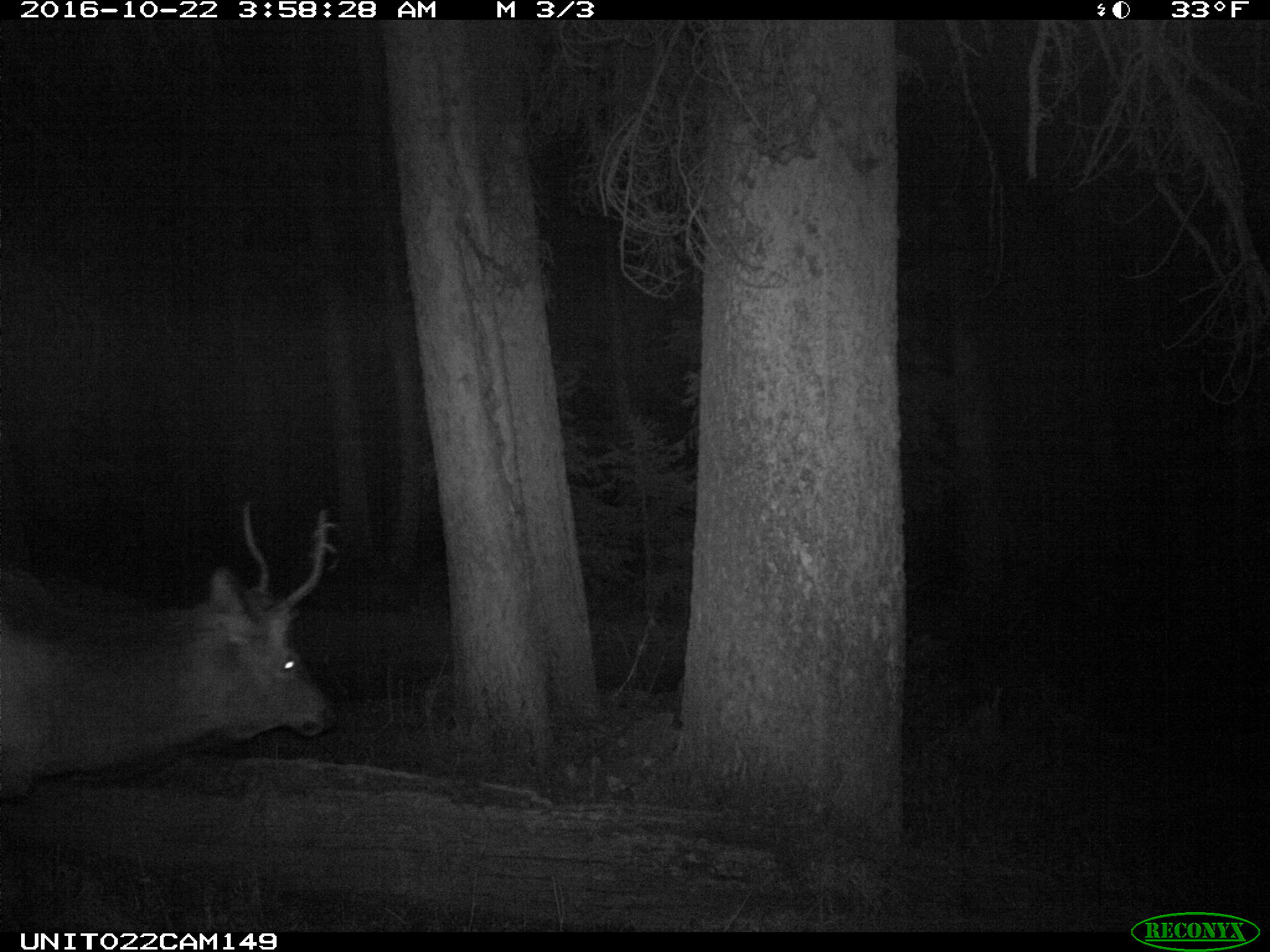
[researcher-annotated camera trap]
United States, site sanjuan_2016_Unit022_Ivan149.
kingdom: Animalia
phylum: Chordata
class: Mammalia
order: Artiodactyla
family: Cervidae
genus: Cervus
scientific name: Cervus elaphus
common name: red deer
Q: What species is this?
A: Cervus elaphus (red deer).